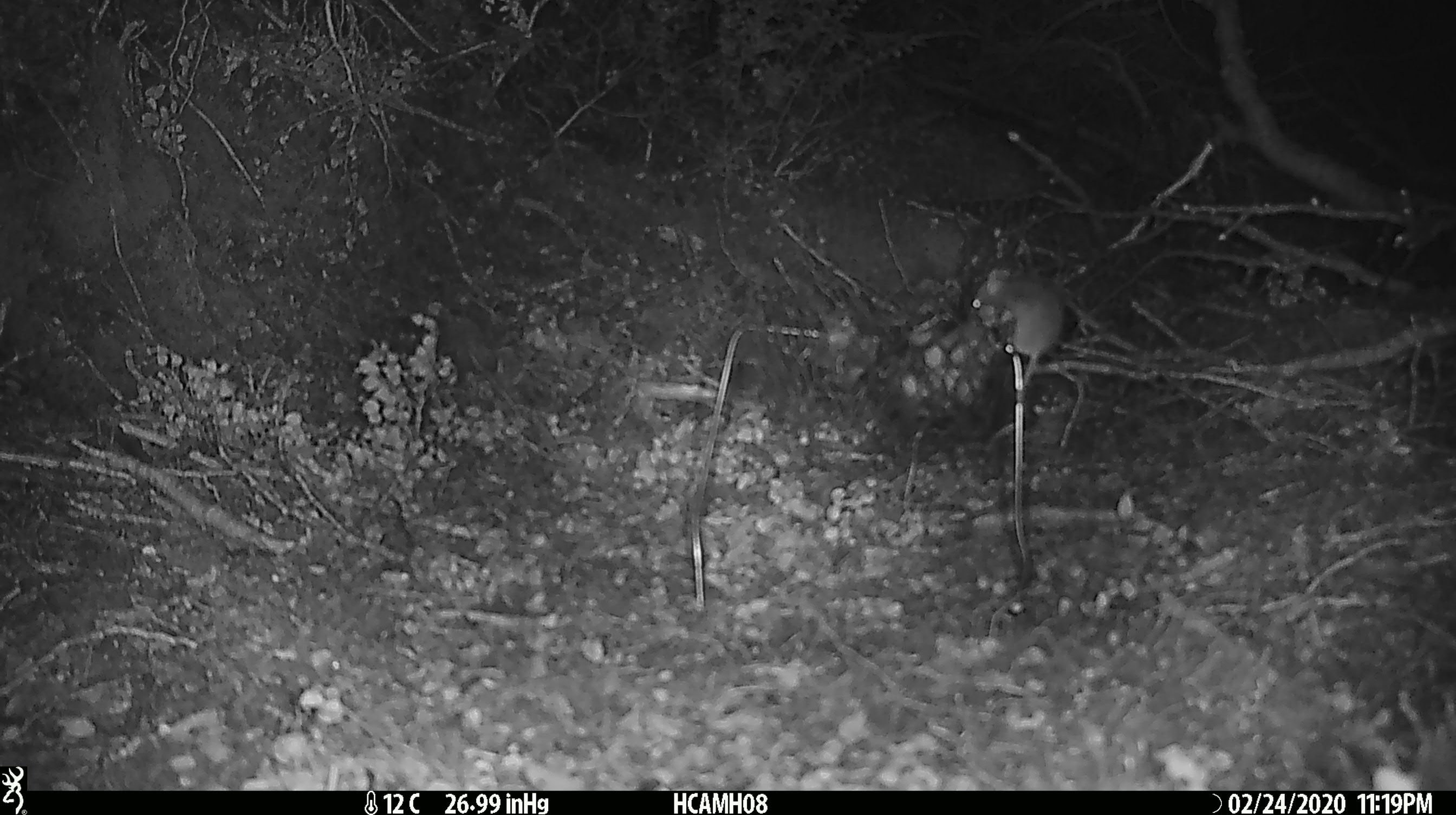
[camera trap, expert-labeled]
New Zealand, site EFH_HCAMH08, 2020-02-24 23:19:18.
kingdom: Animalia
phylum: Chordata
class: Mammalia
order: Rodentia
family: Muridae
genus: Mus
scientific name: Mus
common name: mouse